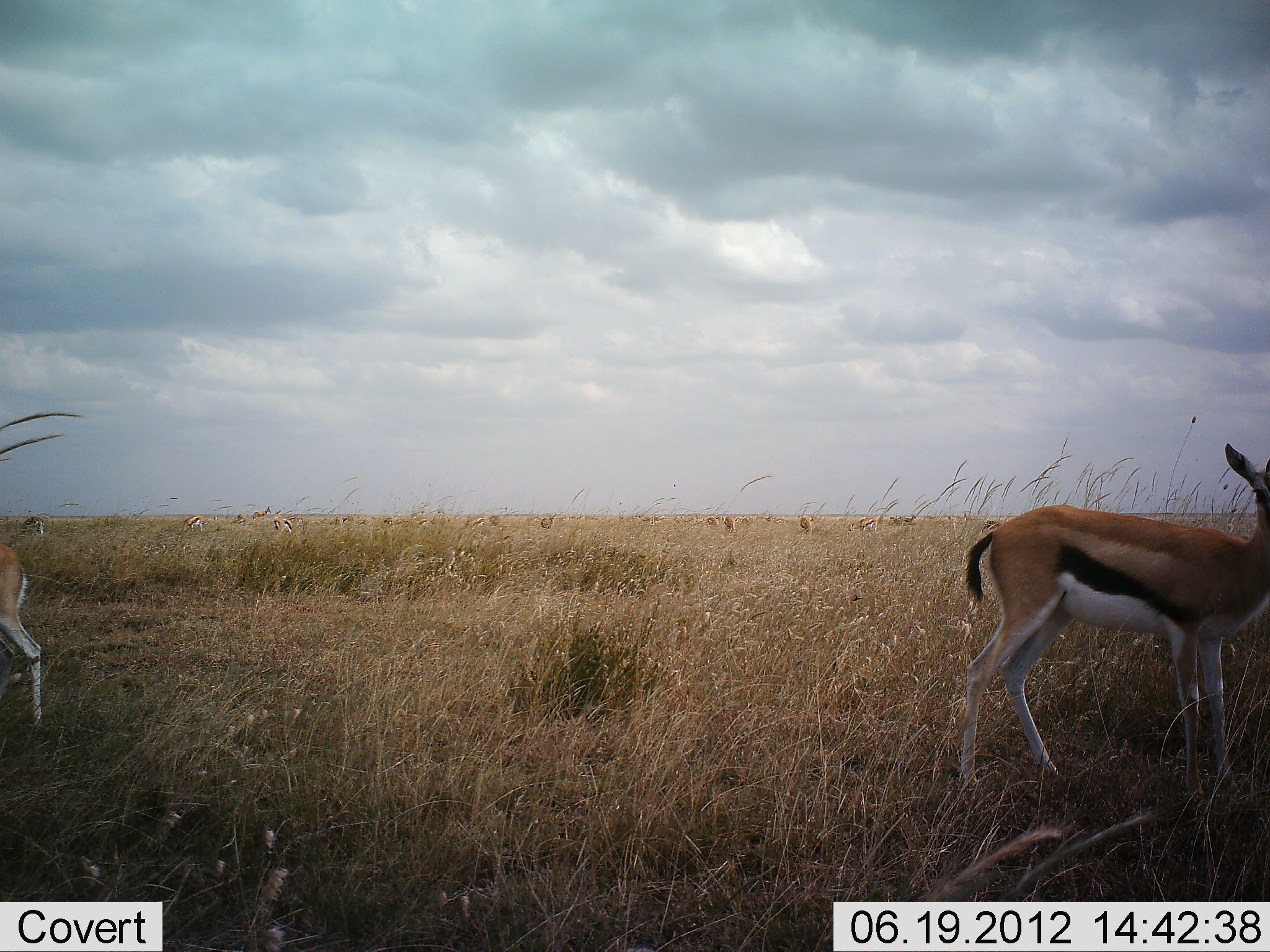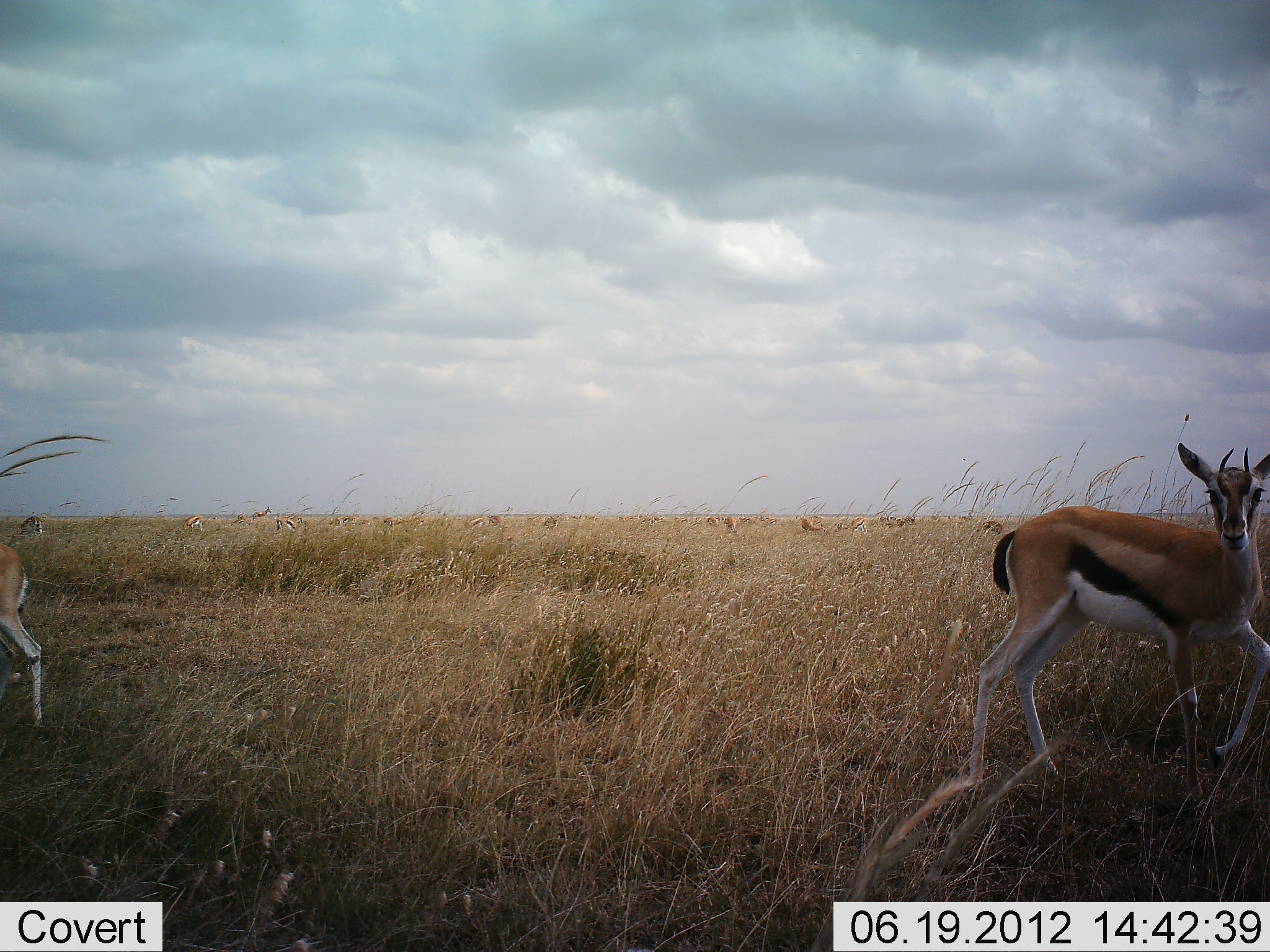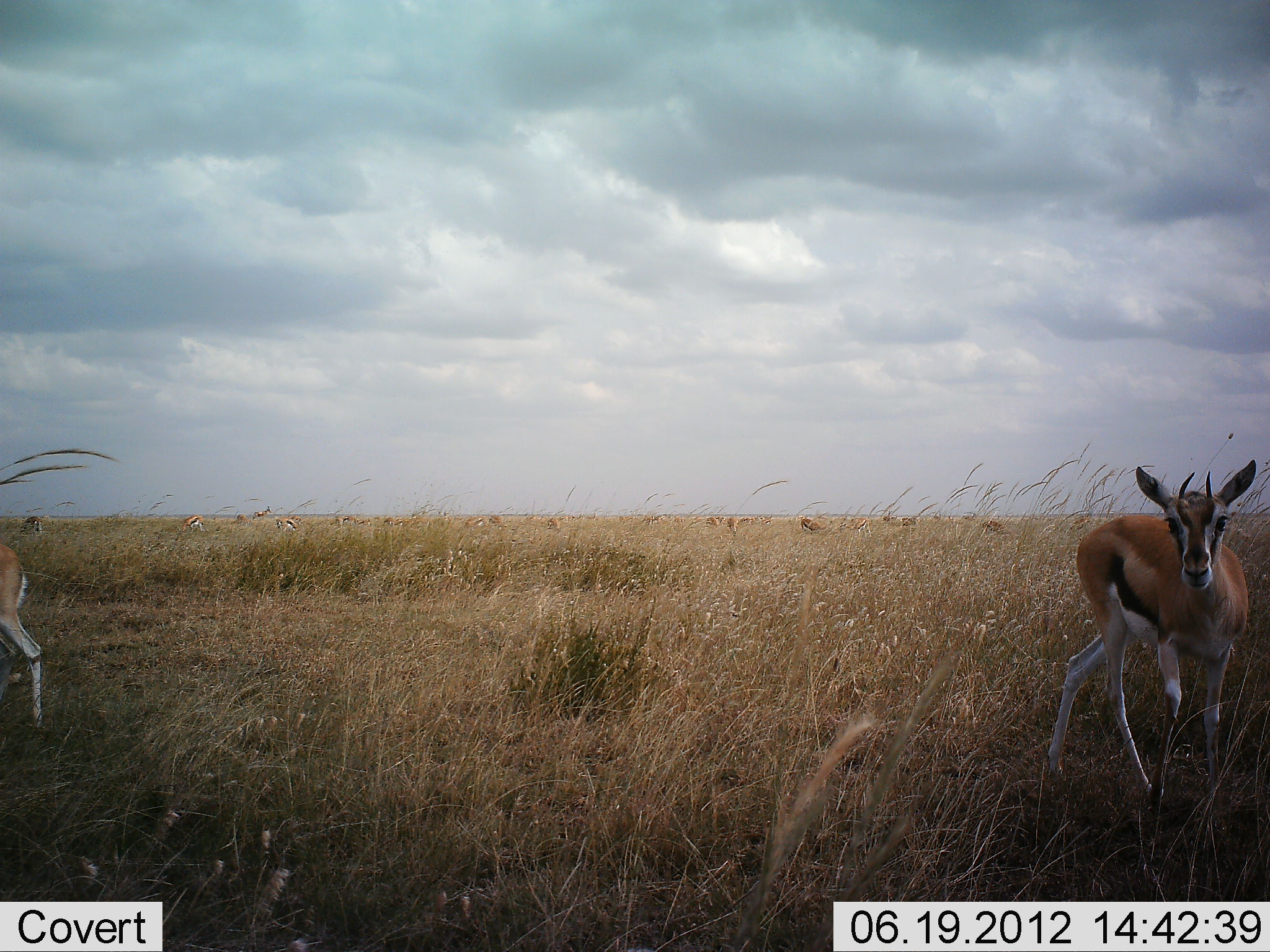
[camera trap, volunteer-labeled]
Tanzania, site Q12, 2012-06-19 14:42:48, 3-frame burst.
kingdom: Animalia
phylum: Chordata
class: Mammalia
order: Artiodactyla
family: Bovidae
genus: Eudorcas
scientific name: Eudorcas thomsonii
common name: thomson's gazelle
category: gazellethomsons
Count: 11-50.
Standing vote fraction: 50%.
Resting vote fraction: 0%.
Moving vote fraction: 50%.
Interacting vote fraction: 0%.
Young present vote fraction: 0%.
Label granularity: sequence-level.